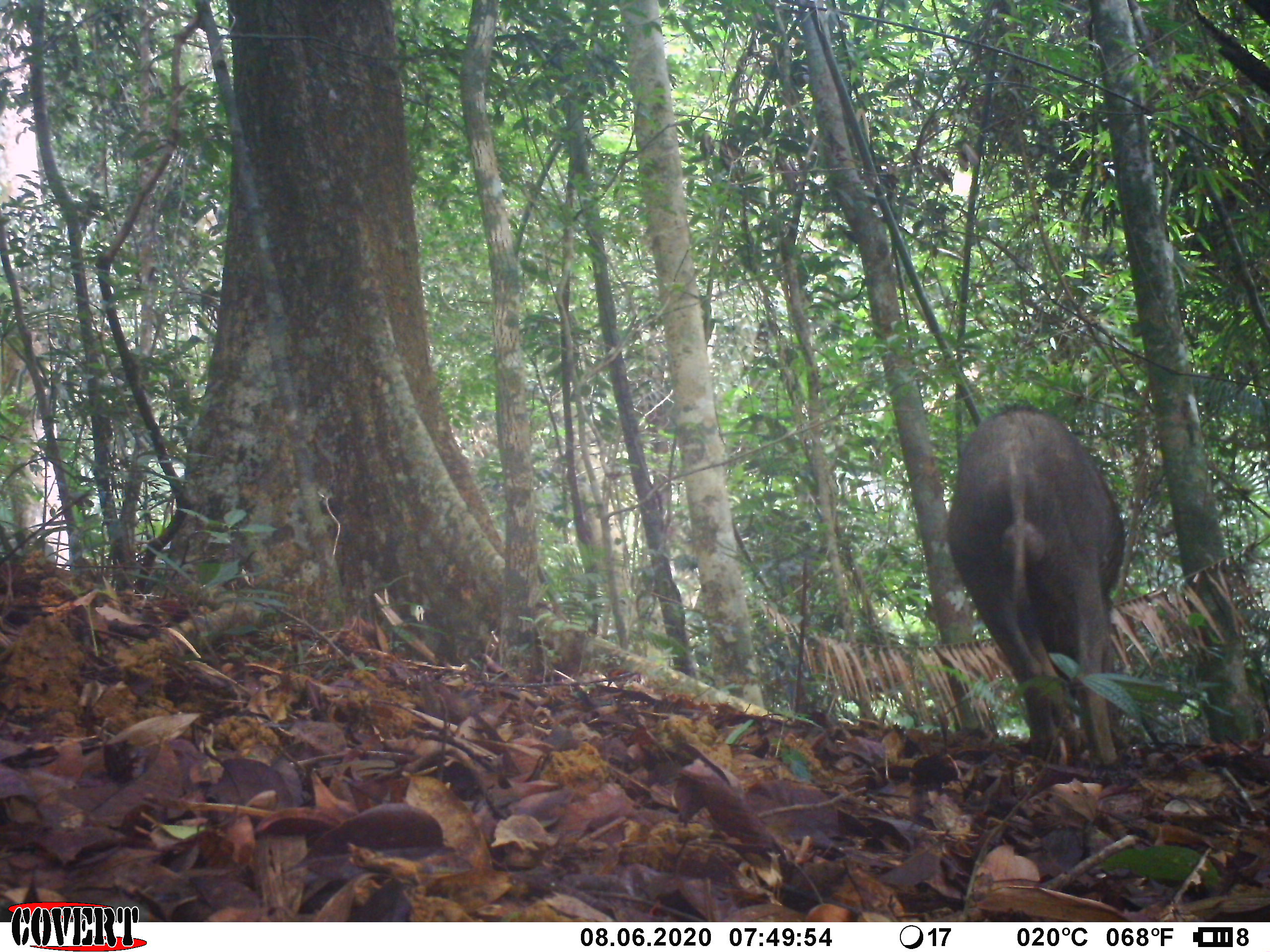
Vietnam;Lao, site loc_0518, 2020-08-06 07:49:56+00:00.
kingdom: Animalia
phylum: Chordata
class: Mammalia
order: Artiodactyla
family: Suidae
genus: Sus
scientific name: Sus scrofa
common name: eurasian wild pig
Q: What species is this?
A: Eurasian wild pig (Sus scrofa).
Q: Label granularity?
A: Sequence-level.